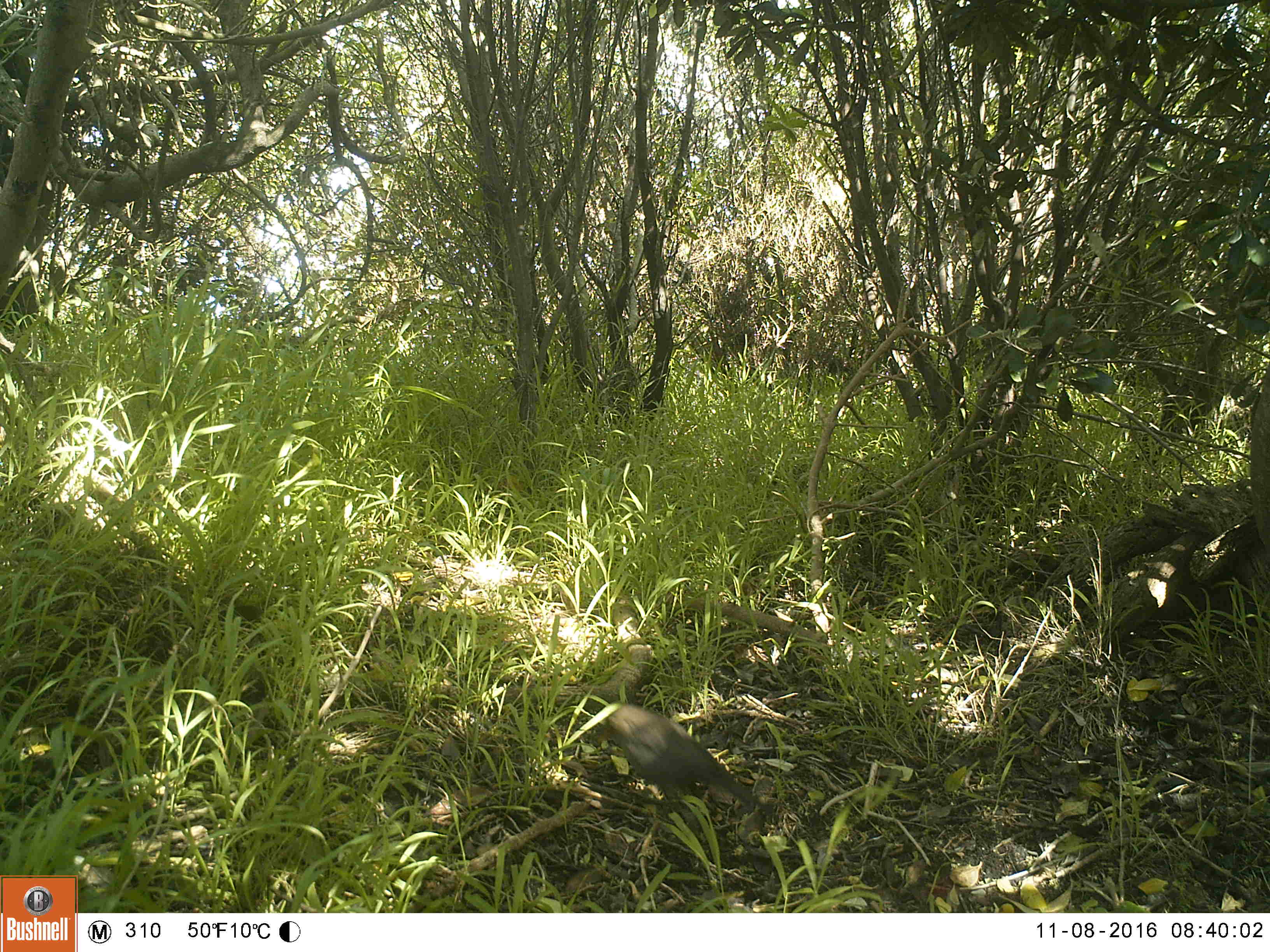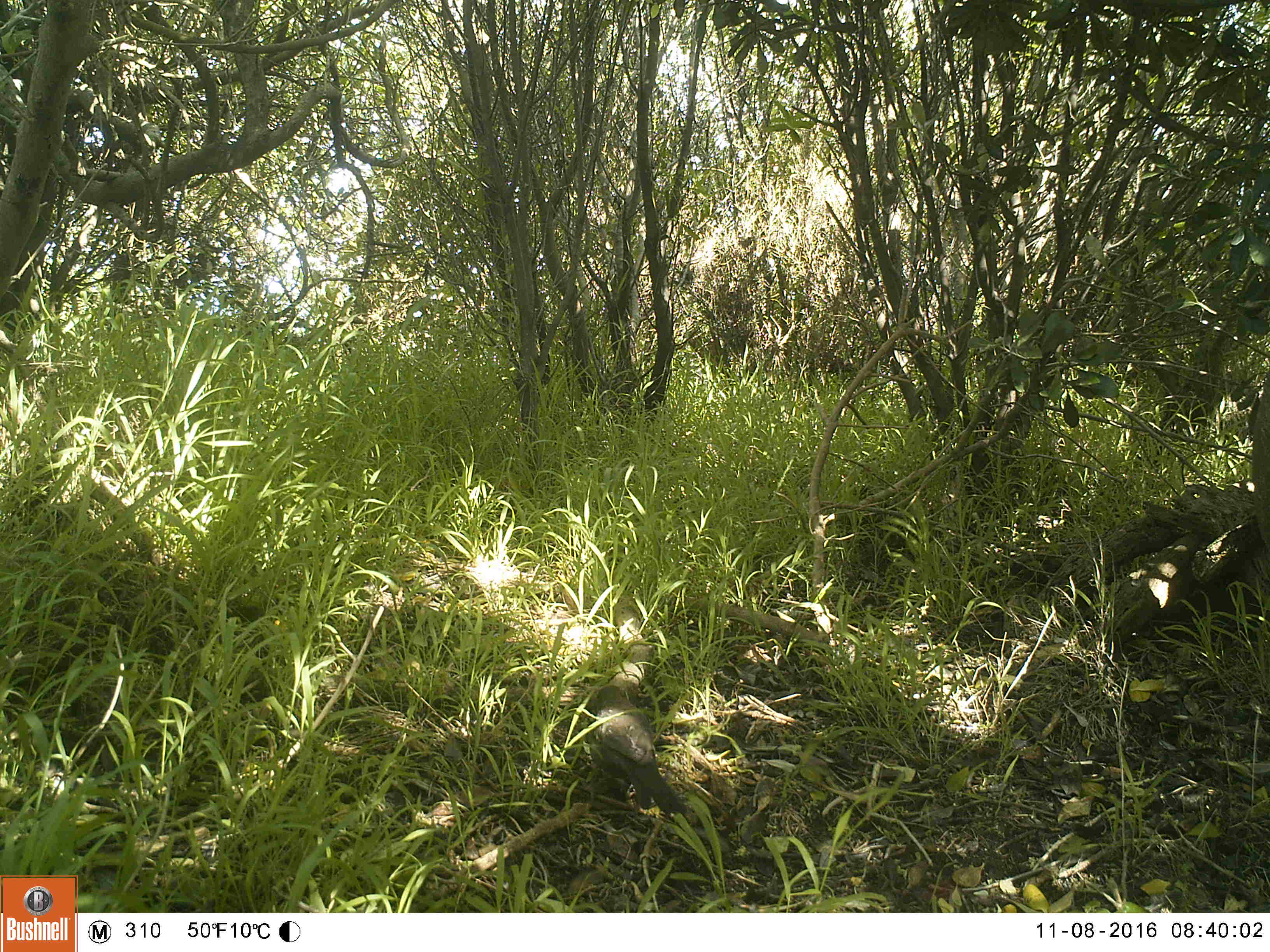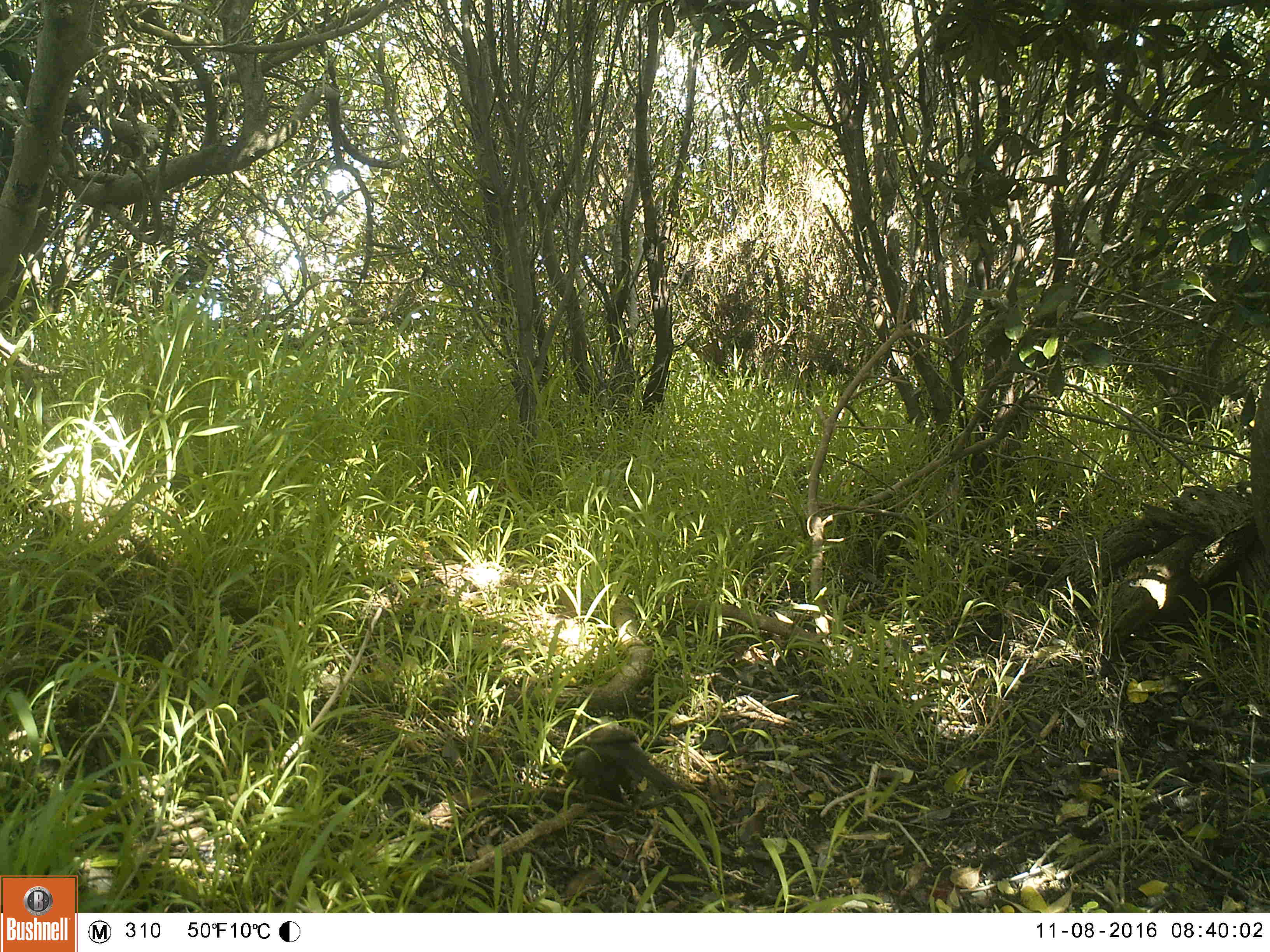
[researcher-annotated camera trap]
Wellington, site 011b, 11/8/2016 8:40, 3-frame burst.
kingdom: Animalia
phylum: Chordata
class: Aves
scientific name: Aves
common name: bird